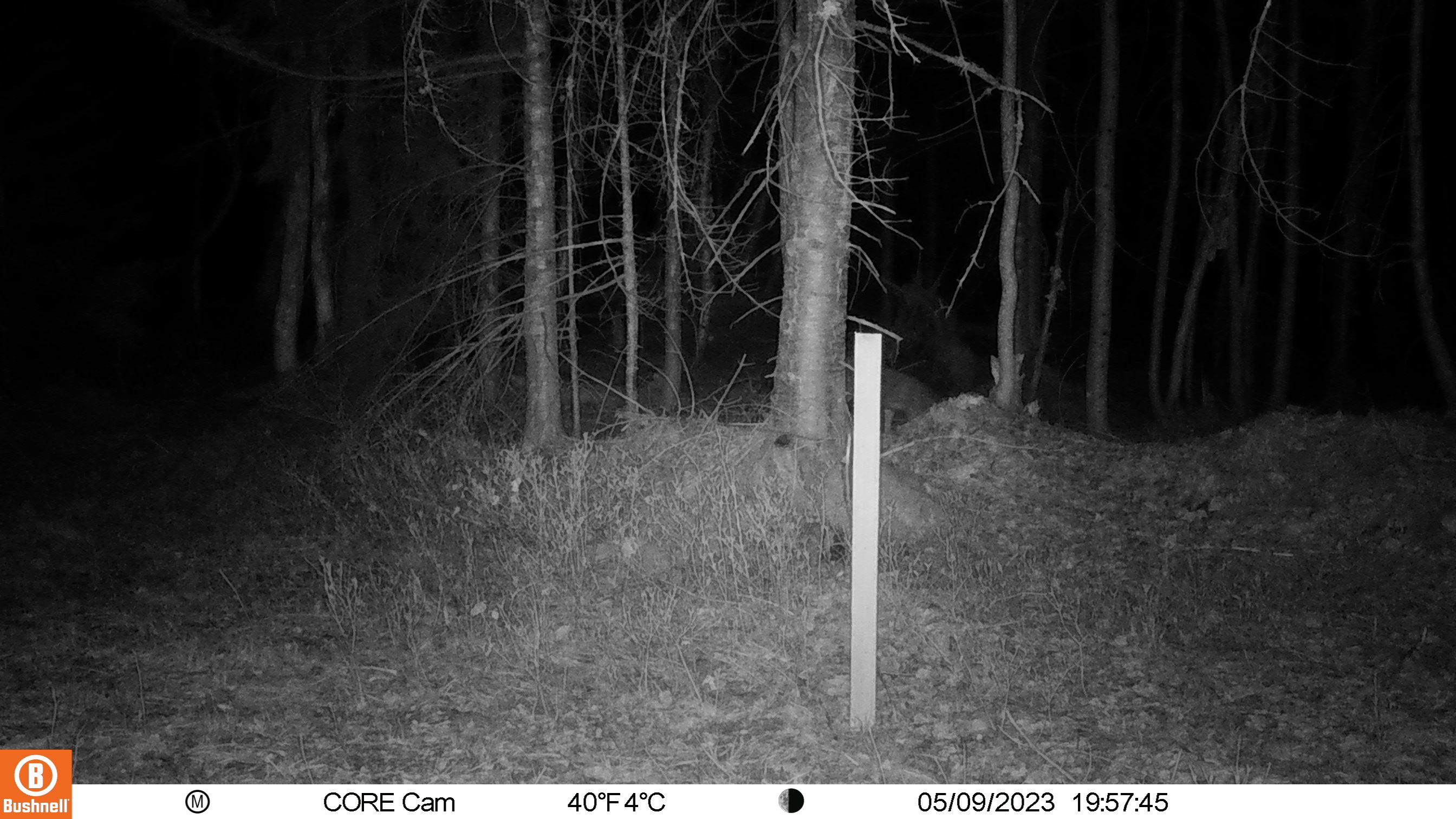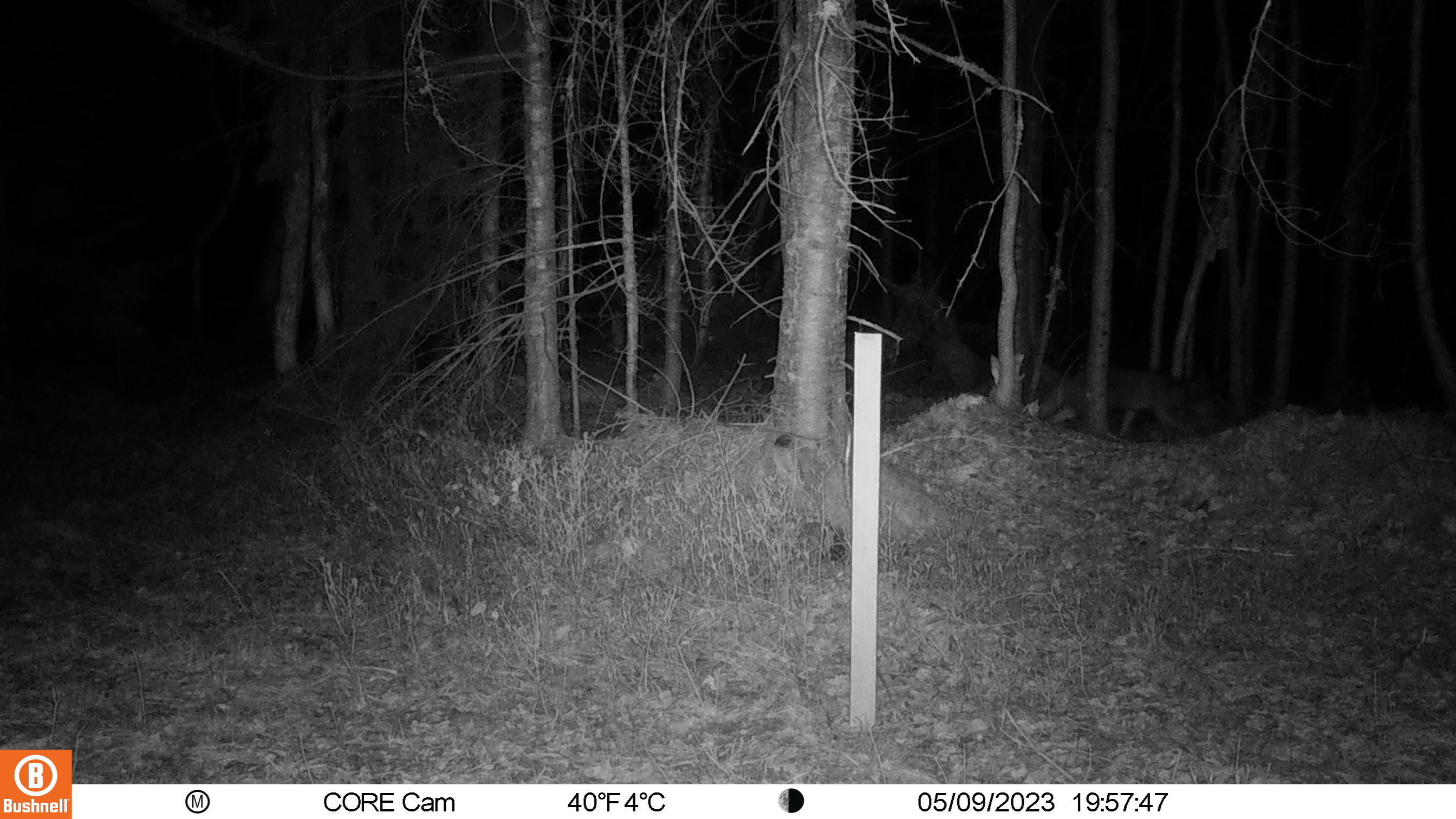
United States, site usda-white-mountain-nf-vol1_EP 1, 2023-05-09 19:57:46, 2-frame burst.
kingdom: Animalia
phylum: Chordata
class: Mammalia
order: Carnivora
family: Canidae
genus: Canis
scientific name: Canis latrans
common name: coyote